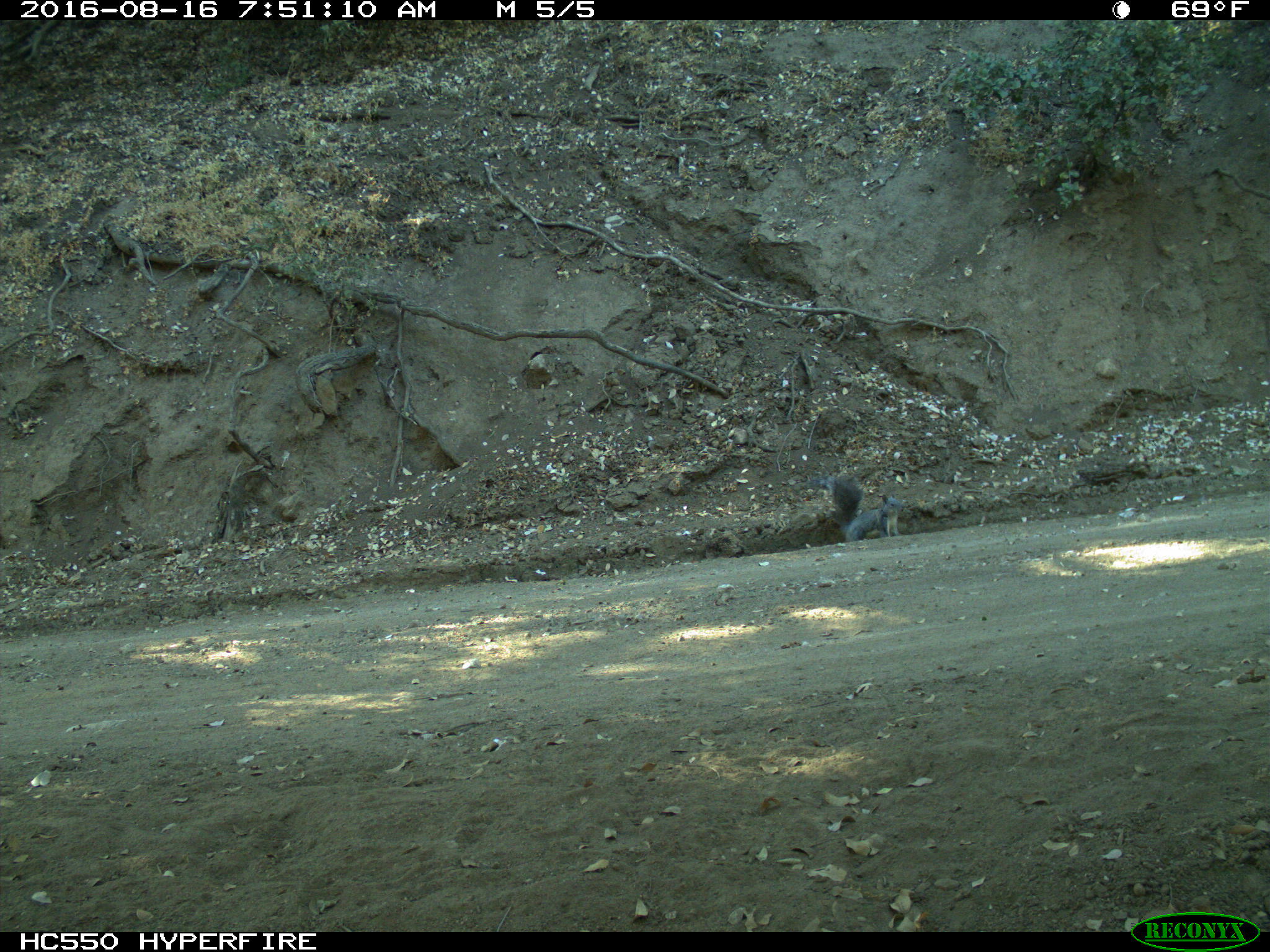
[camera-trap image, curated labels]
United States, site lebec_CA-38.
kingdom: Animalia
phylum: Chordata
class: Mammalia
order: Rodentia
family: Sciuridae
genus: Sciurus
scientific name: Sciurus carolinensis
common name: eastern gray squirrel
Sciurus carolinensis (eastern gray squirrel).